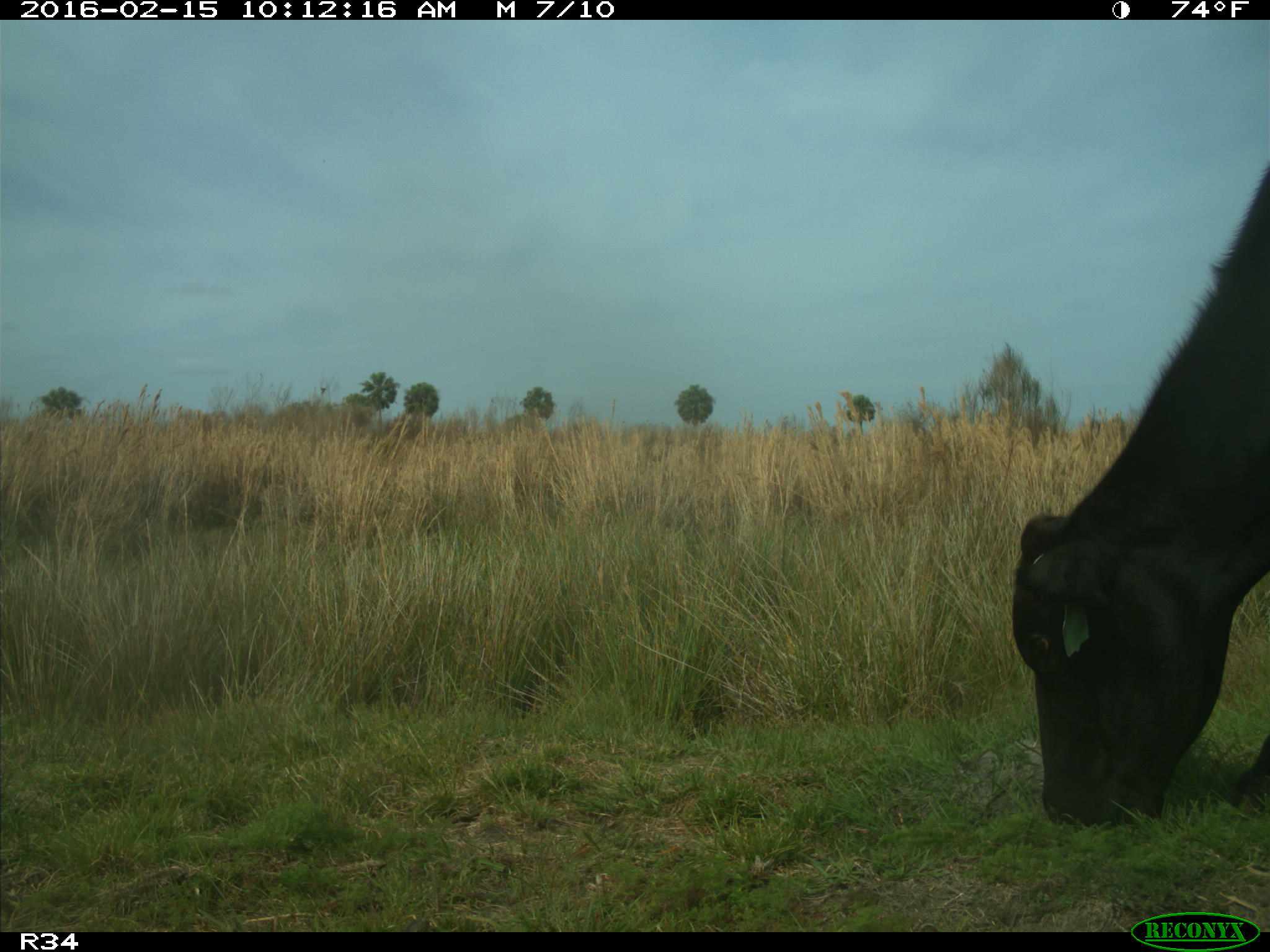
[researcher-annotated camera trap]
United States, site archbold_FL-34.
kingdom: Animalia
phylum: Chordata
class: Mammalia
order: Artiodactyla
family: Bovidae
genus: Bos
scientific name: Bos taurus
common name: domestic cow